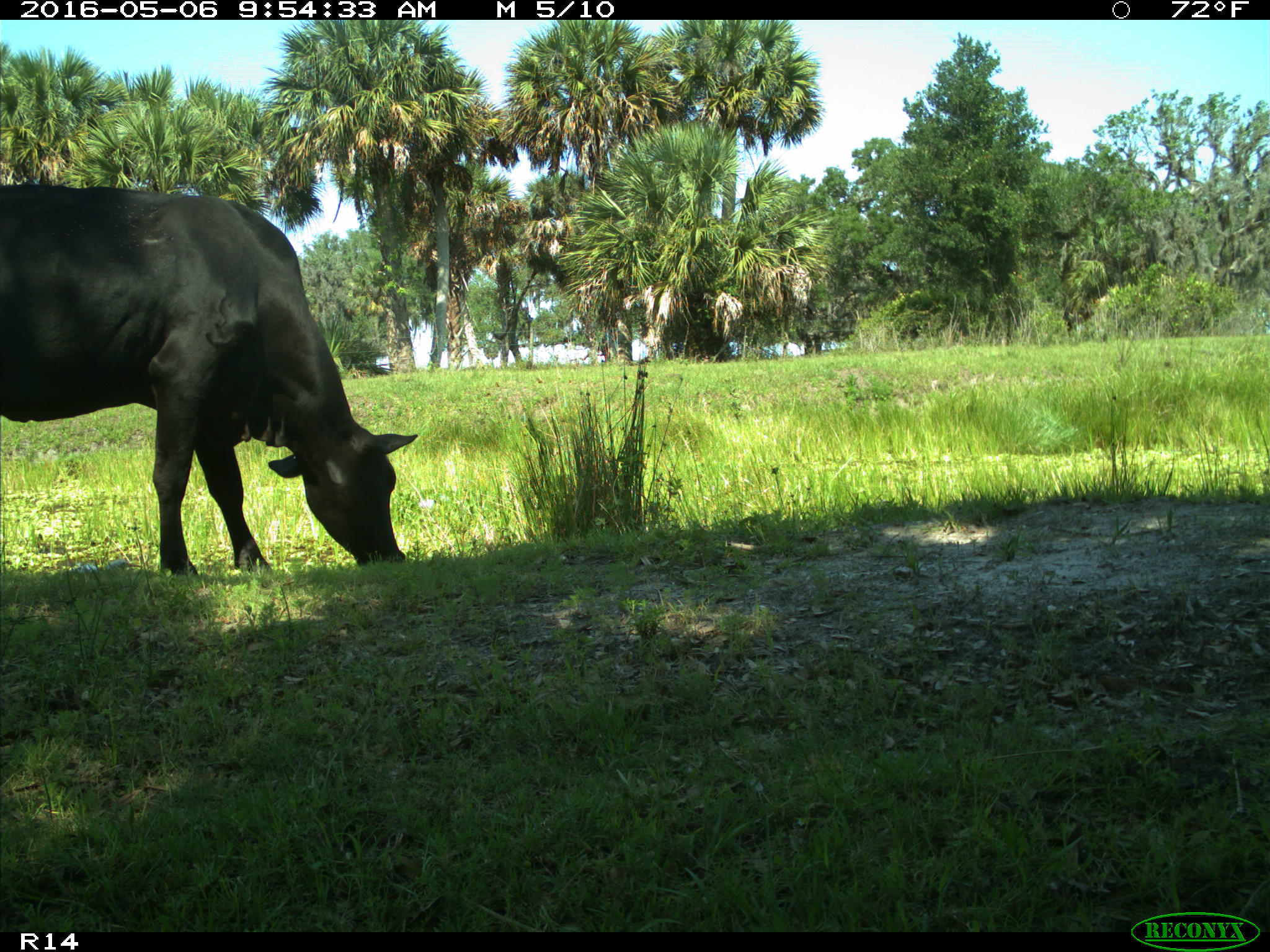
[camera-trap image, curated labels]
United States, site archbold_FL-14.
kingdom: Animalia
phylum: Chordata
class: Mammalia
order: Artiodactyla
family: Bovidae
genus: Bos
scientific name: Bos taurus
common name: domestic cow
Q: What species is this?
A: Bos taurus (domestic cow).